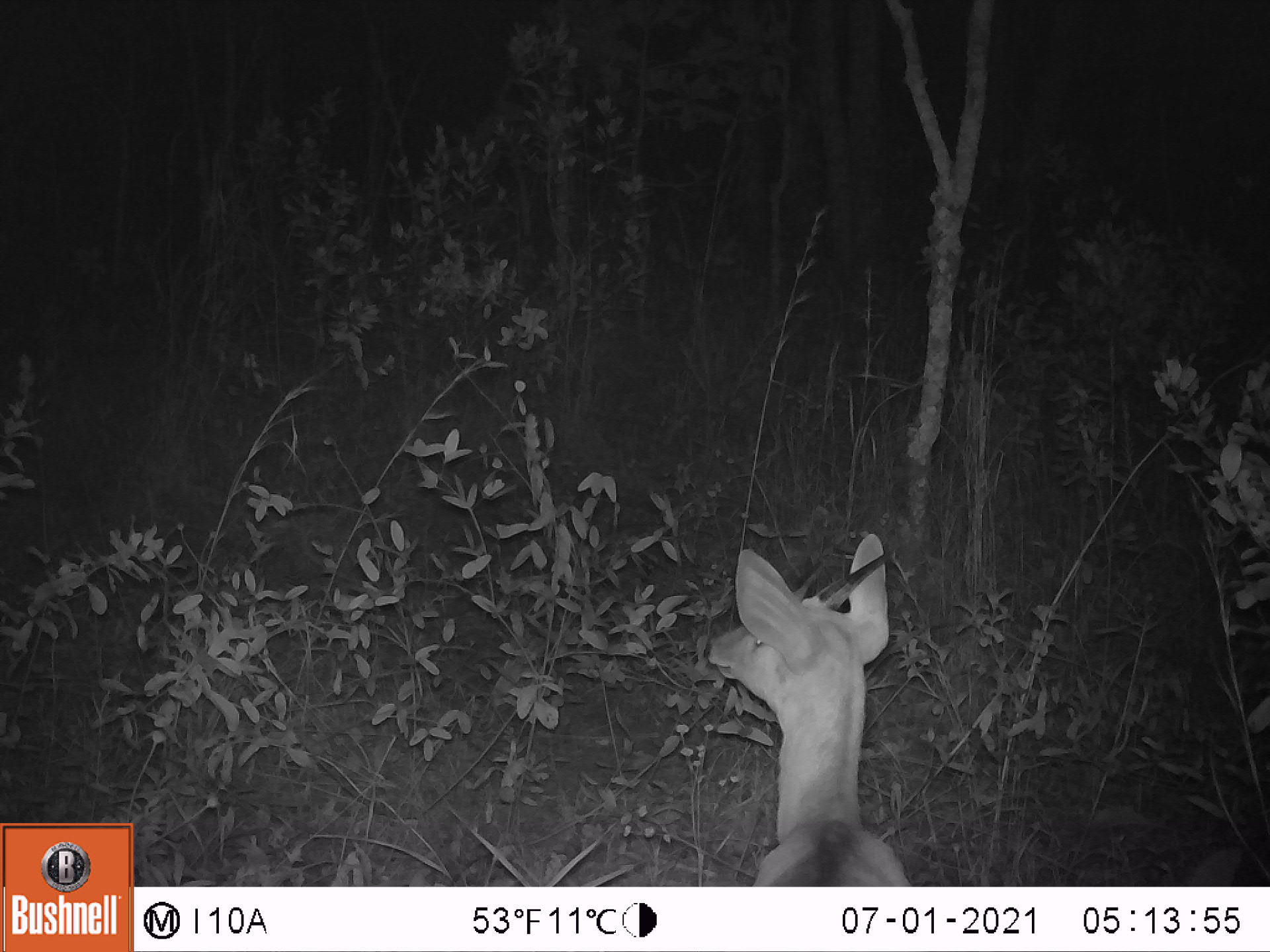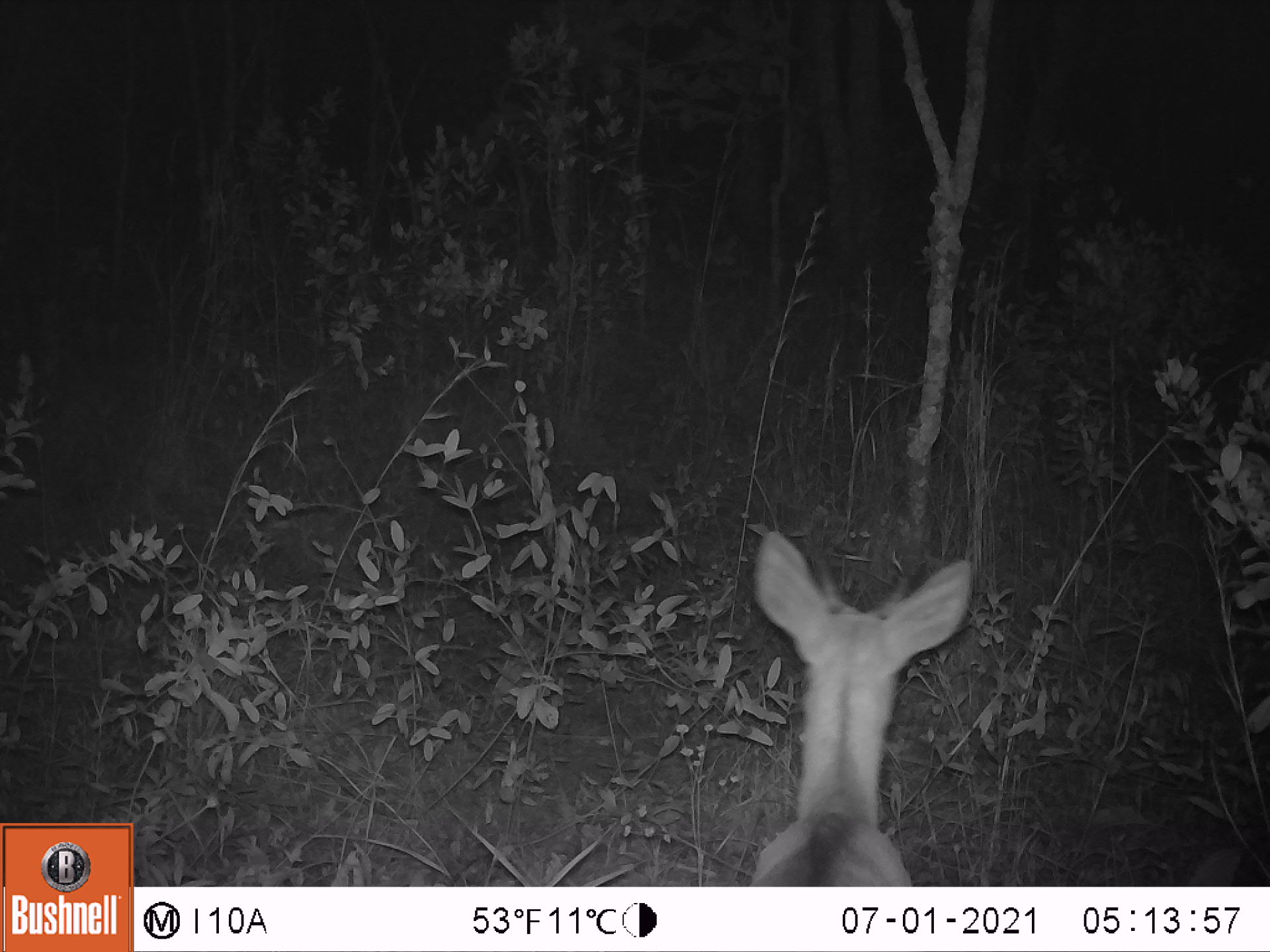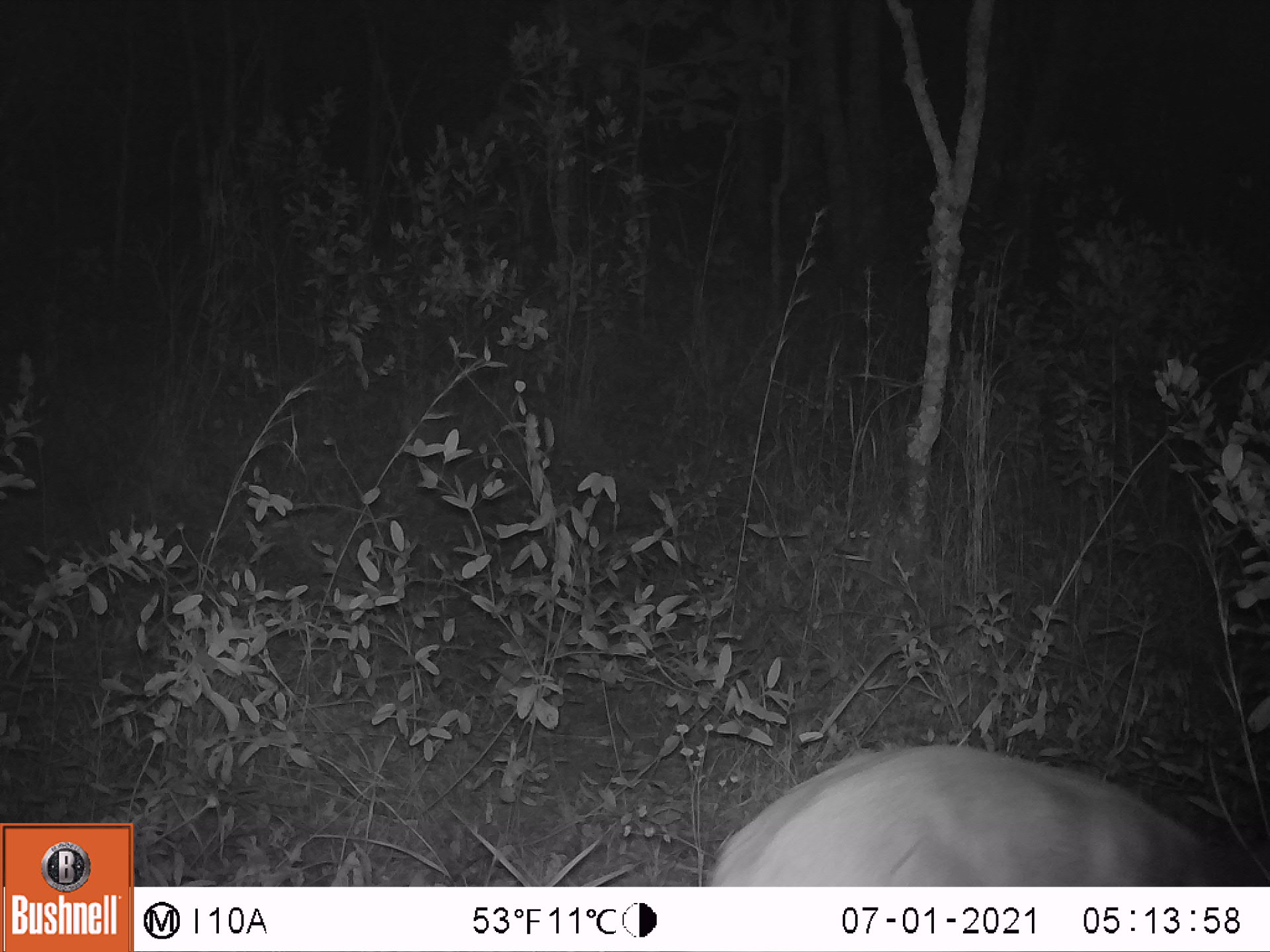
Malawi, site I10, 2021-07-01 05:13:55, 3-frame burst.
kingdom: Animalia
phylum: Chordata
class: Mammalia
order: Artiodactyla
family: Bovidae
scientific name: Antilopinae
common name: small antelope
Small antelope (Antilopinae), count 1.